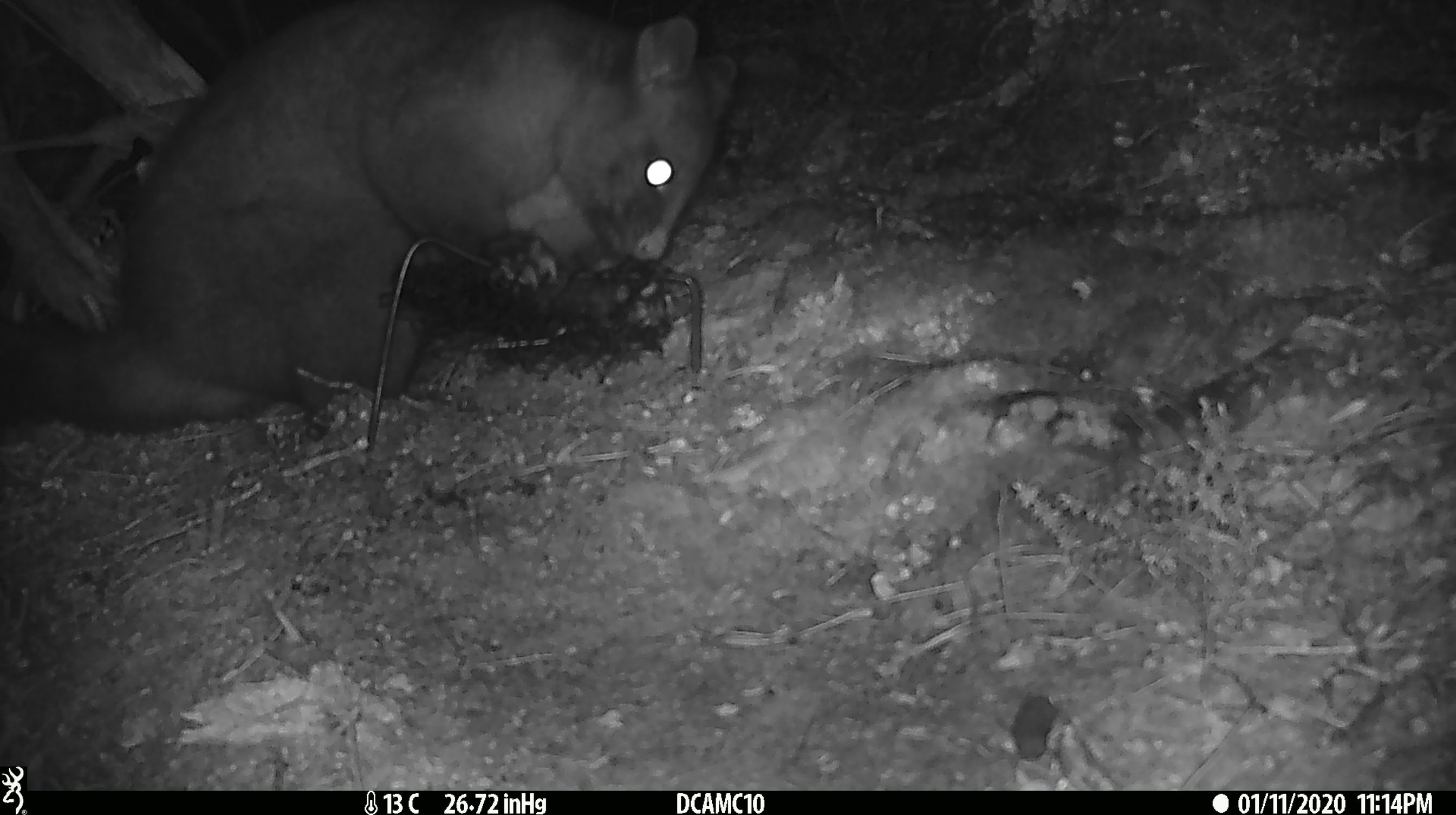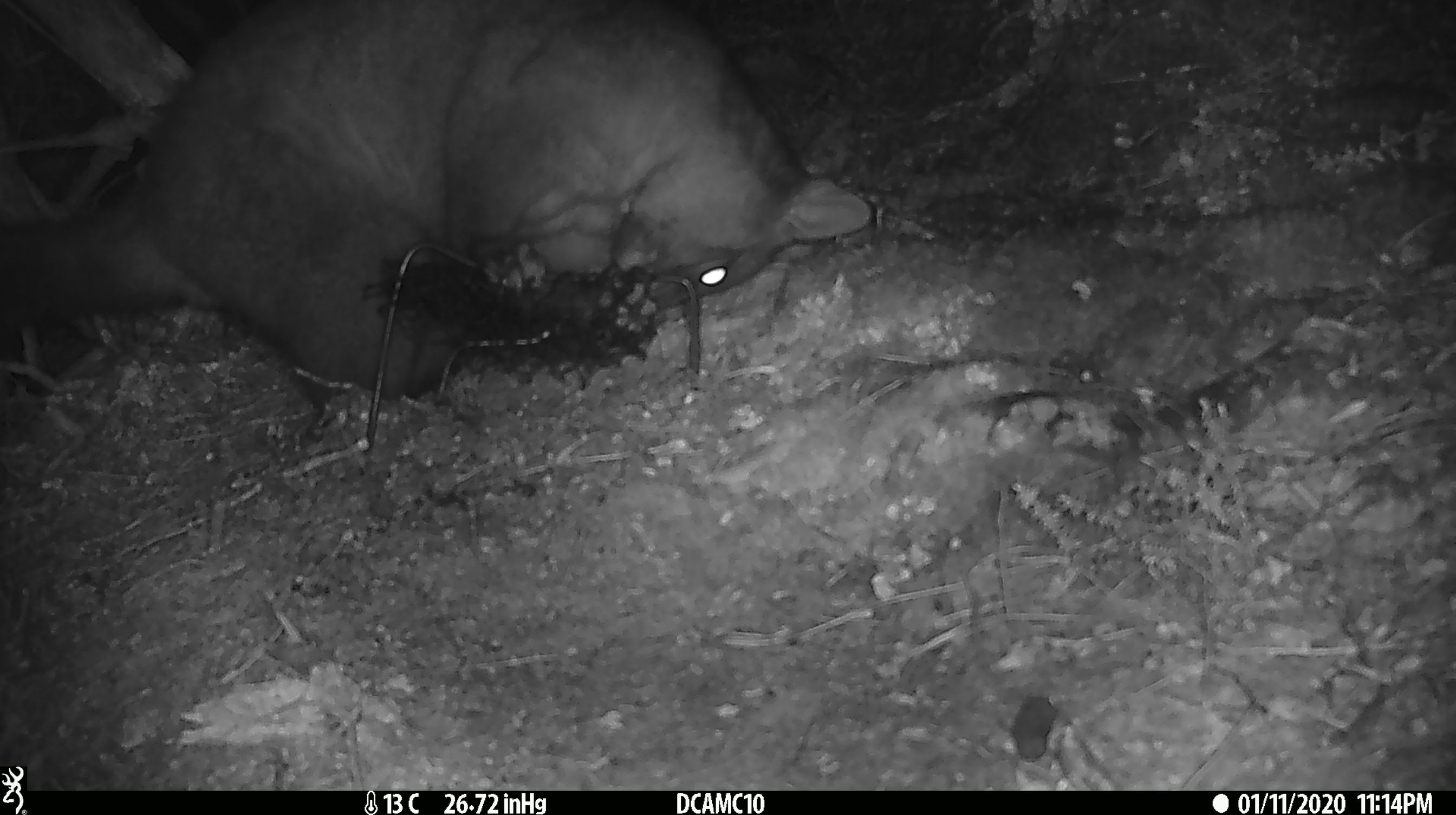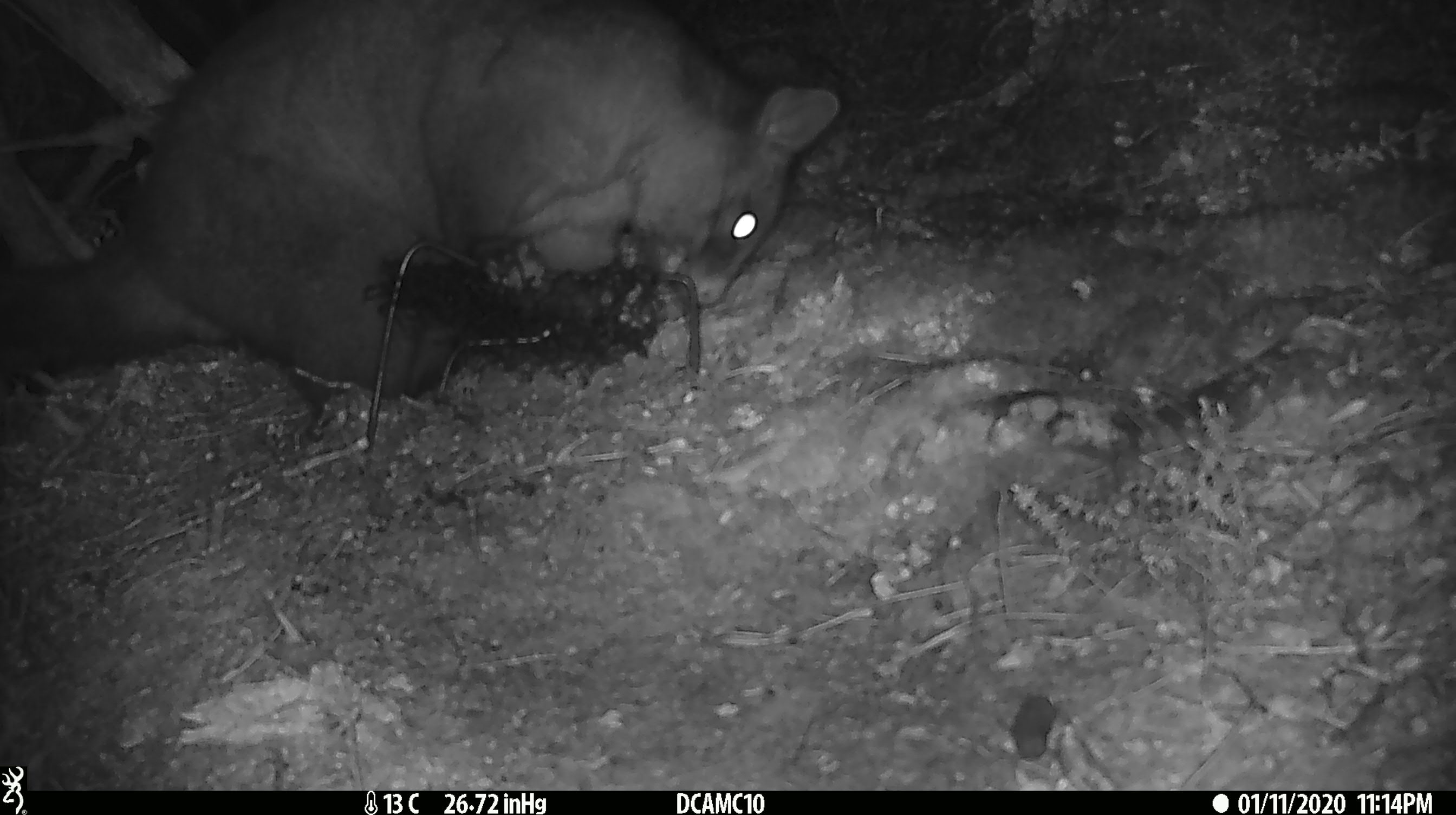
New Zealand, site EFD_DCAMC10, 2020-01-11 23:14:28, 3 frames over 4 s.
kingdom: Animalia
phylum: Chordata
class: Mammalia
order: Diprotodontia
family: Phalangeridae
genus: Trichosurus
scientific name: Trichosurus vulpecula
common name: common brushtail possum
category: possum